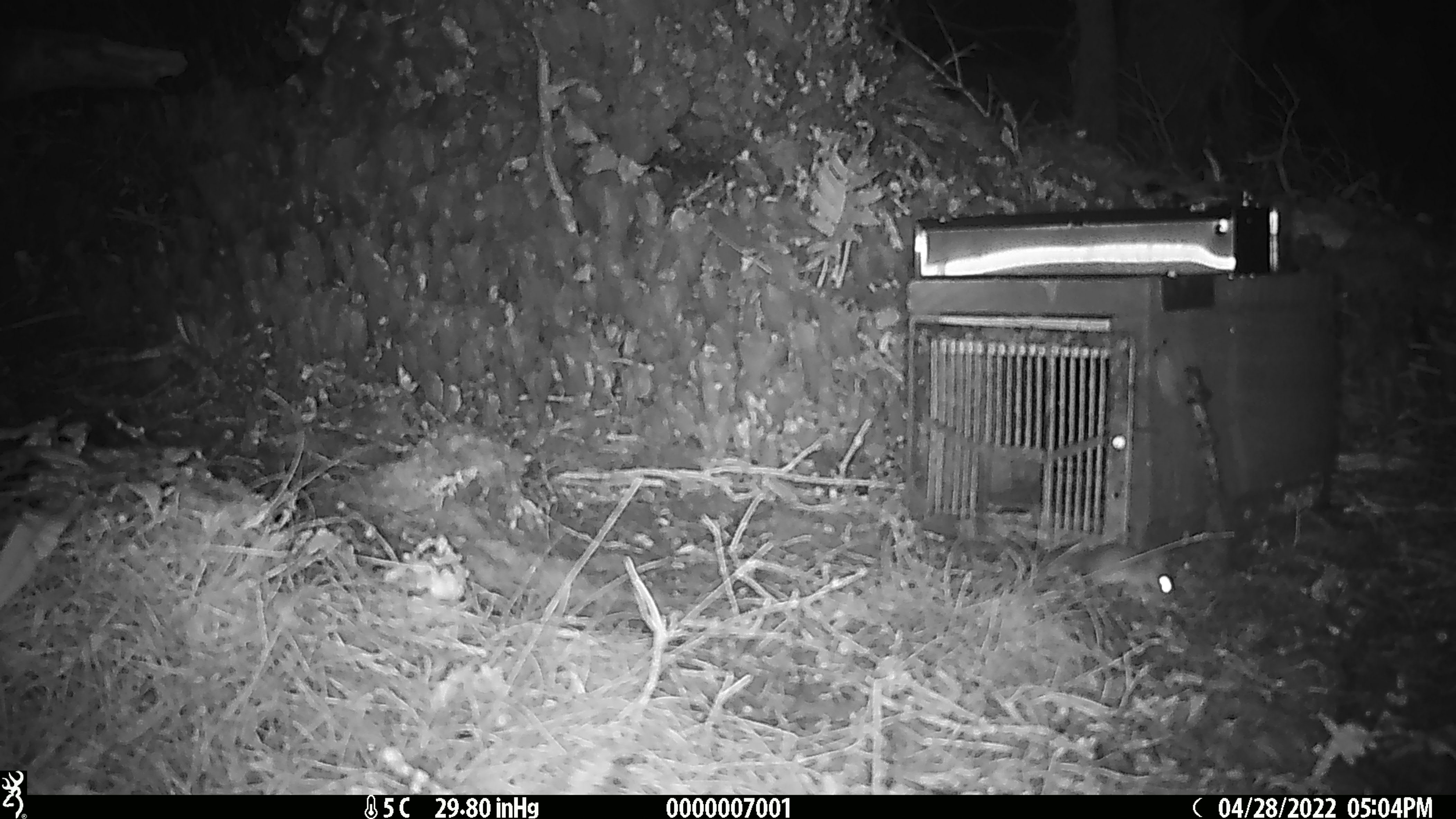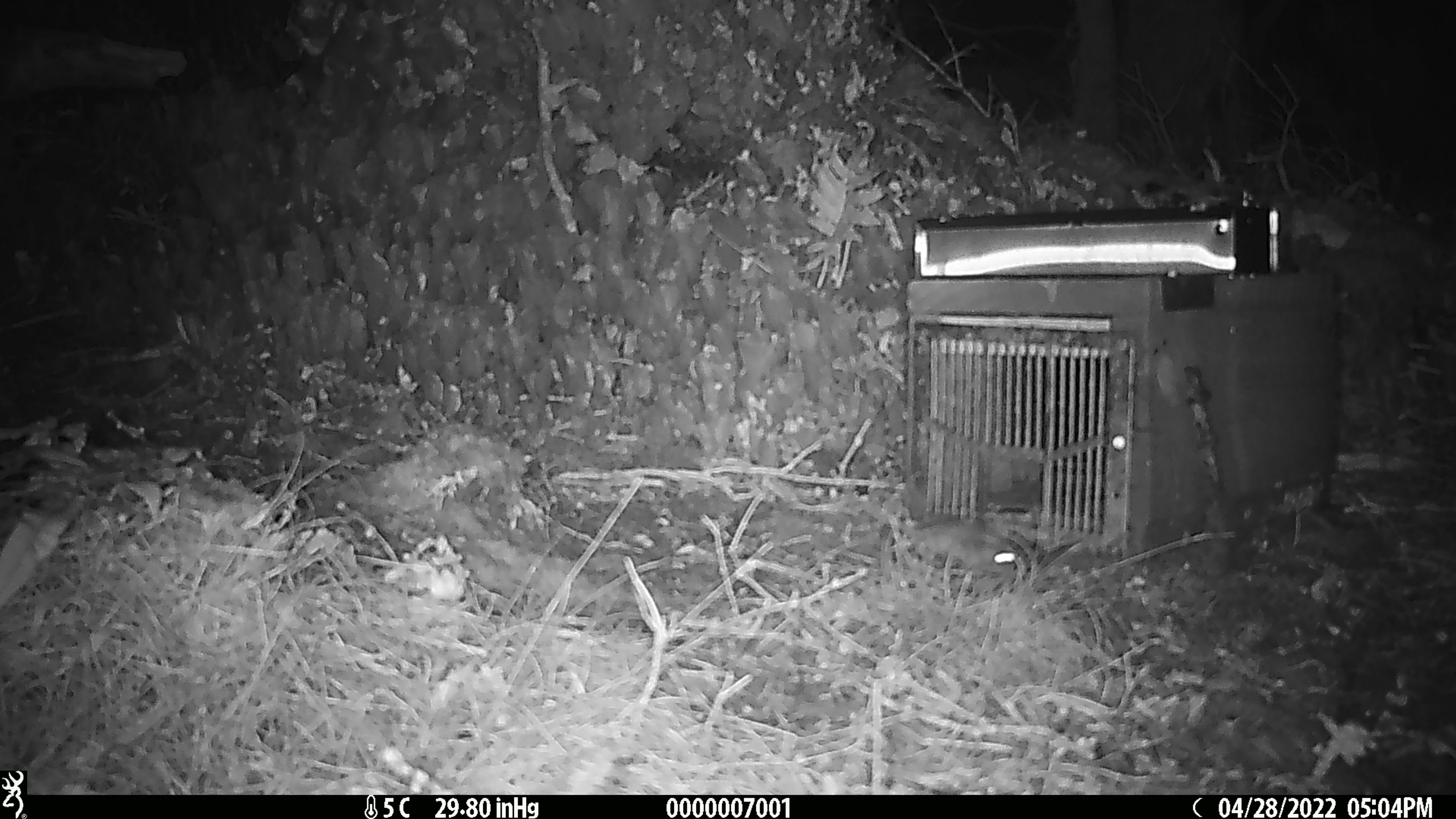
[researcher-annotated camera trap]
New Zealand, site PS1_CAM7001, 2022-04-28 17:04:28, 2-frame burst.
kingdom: Animalia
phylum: Chordata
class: Mammalia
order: Rodentia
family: Muridae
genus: Mus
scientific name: Mus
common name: mouse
Mouse (Mus).